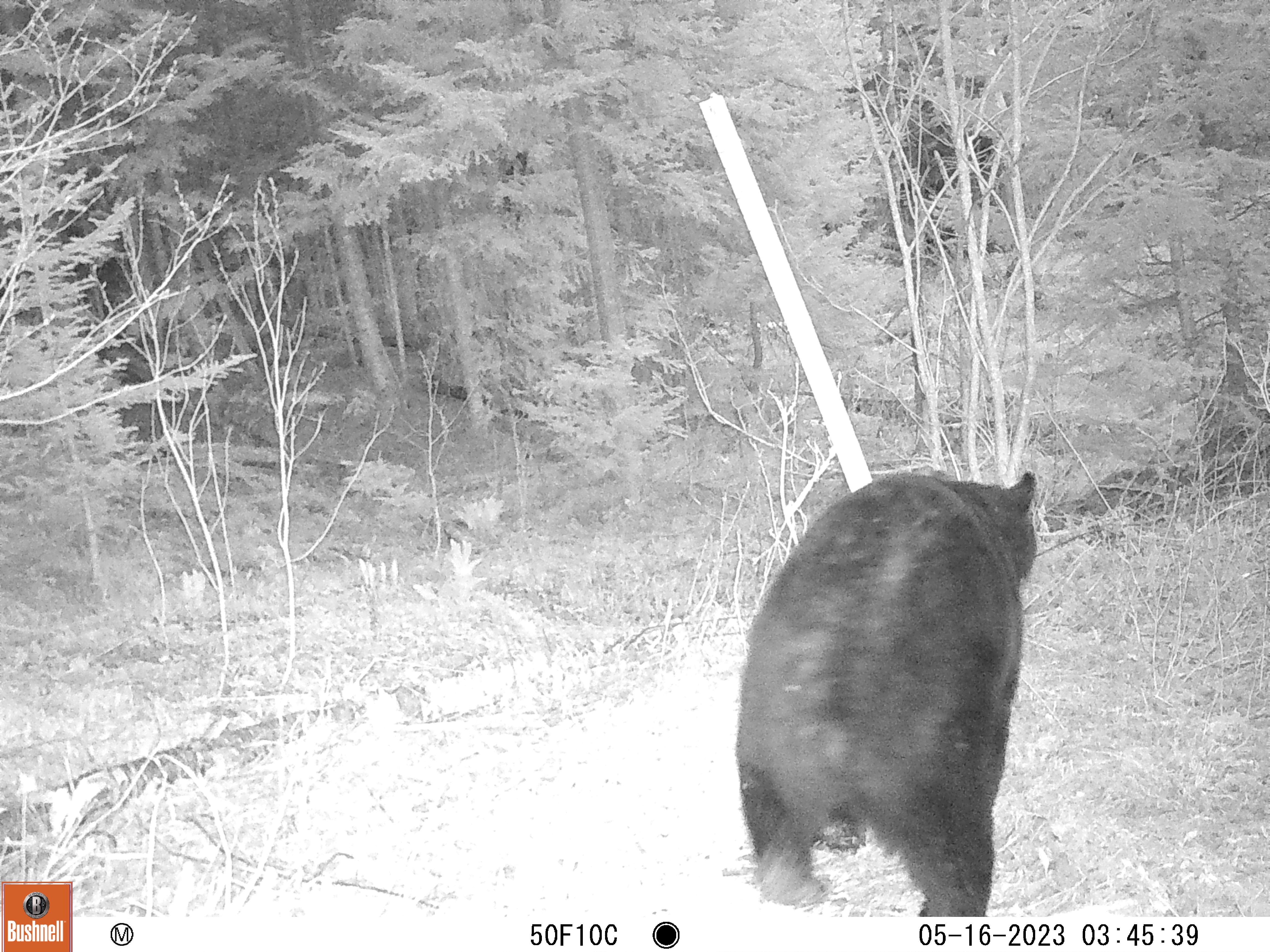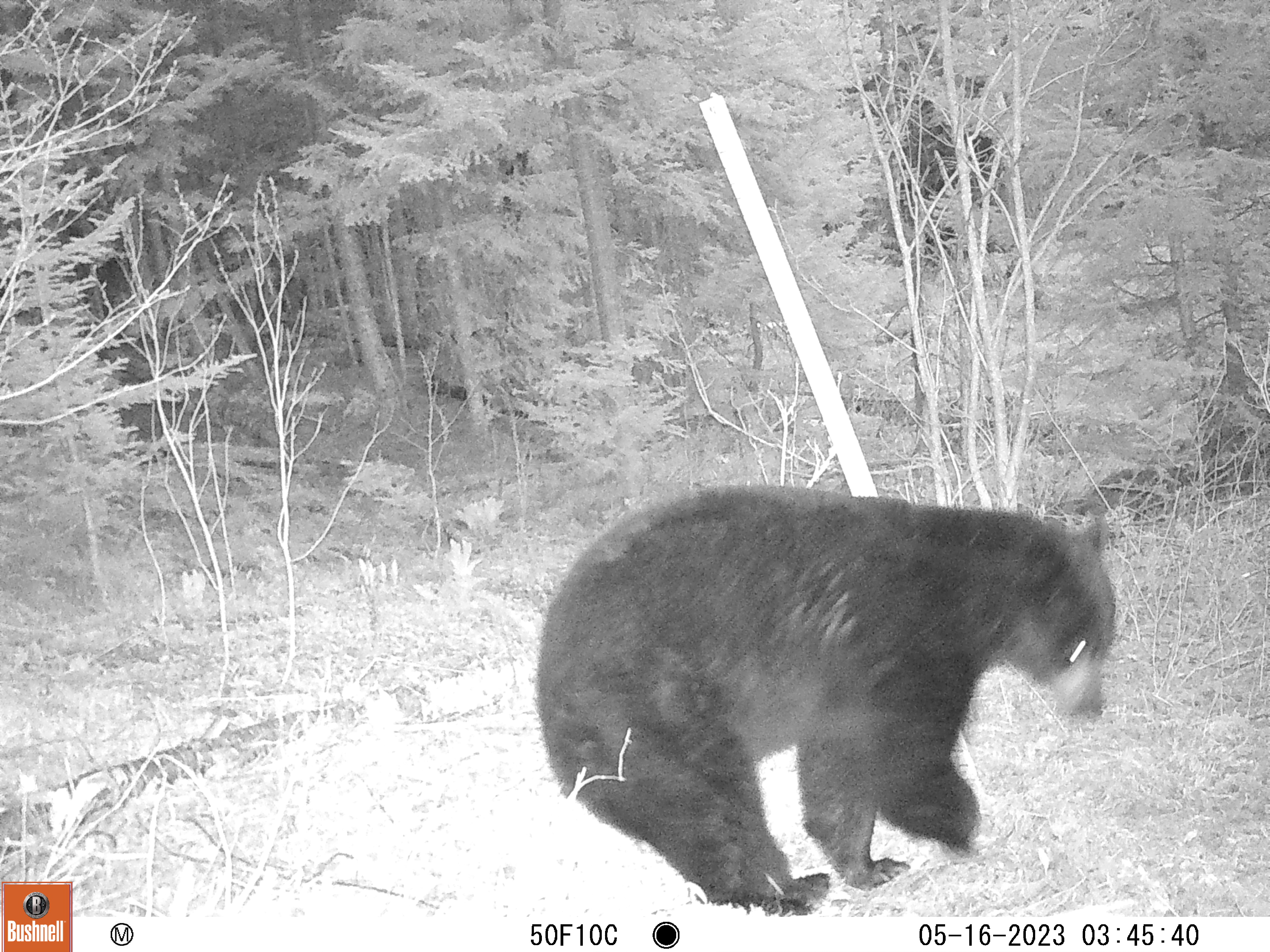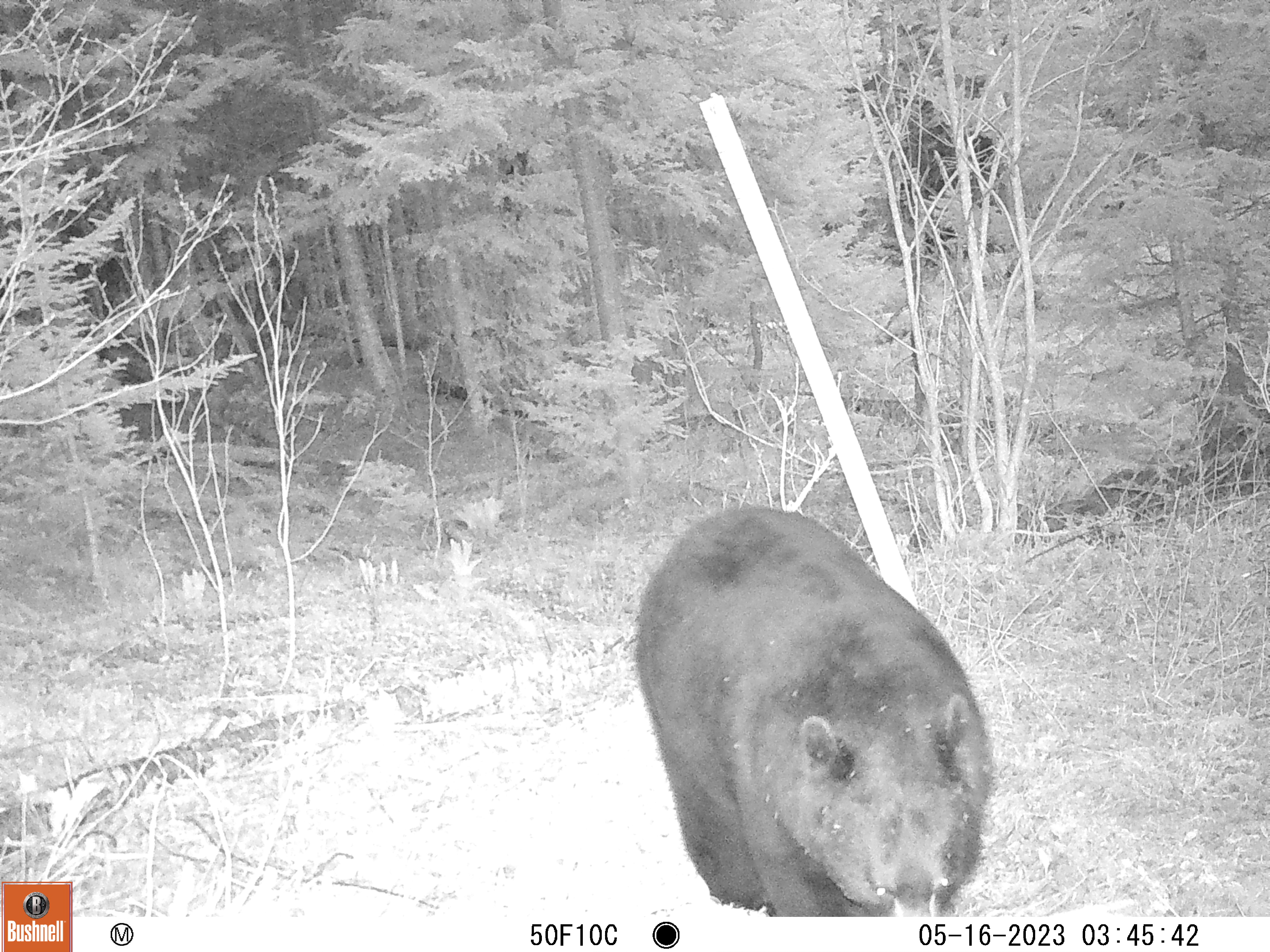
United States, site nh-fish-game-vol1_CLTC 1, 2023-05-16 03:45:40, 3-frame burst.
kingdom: Animalia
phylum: Chordata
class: Mammalia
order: Carnivora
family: Ursidae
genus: Ursus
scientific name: Ursus americanus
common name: black bear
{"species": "black bear (Ursus americanus)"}